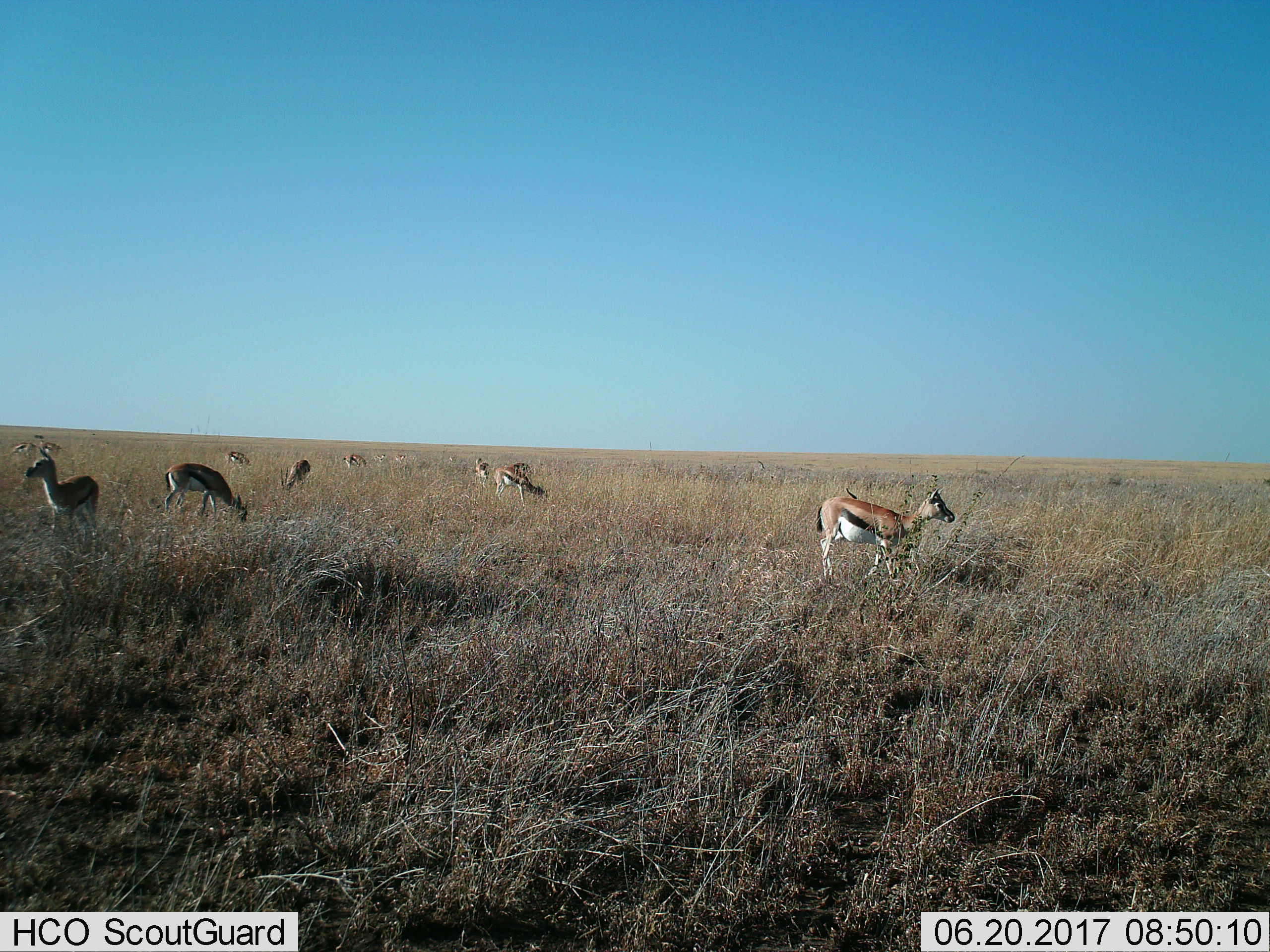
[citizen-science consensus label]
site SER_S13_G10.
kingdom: Animalia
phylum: Chordata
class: Mammalia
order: Artiodactyla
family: Bovidae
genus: Eudorcas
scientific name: Eudorcas thomsonii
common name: thomson's gazelle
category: gazellethomsons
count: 11-50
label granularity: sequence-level